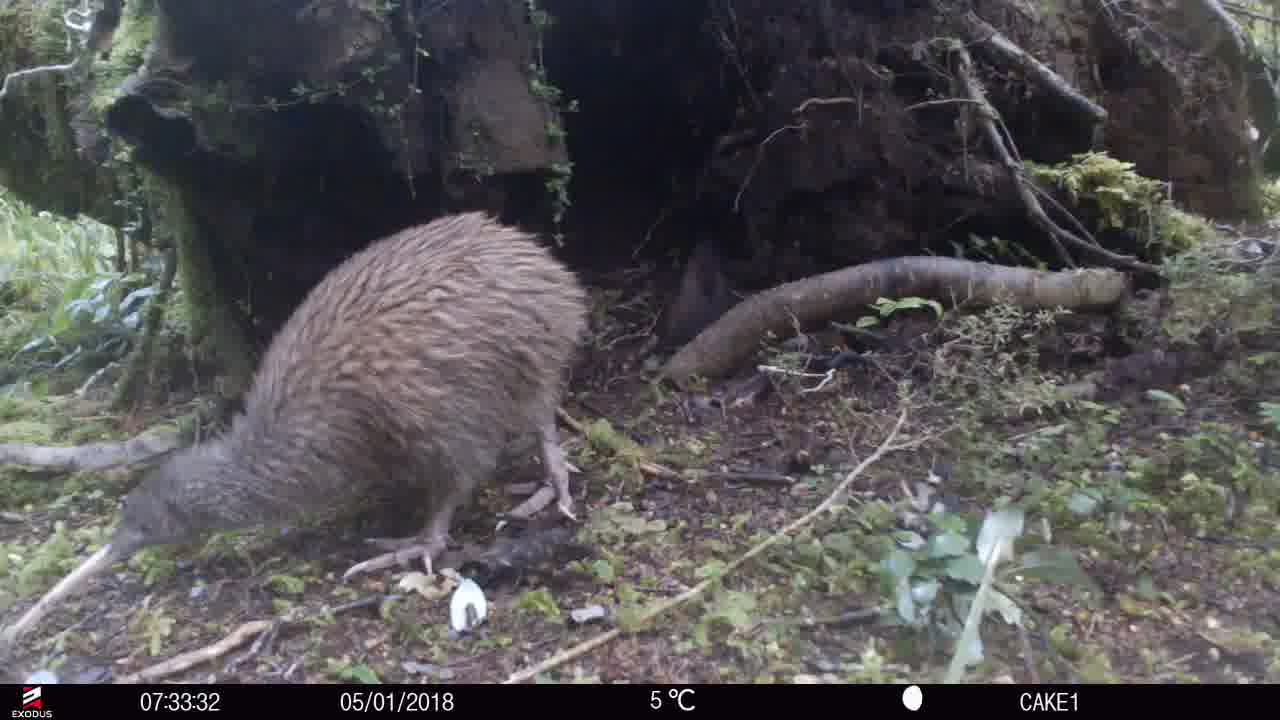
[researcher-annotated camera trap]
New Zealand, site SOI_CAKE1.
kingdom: Animalia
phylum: Chordata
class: Aves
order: Apterygiformes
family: Apterygidae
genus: Apteryx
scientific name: Apteryx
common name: kiwi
Kiwi (Apteryx).